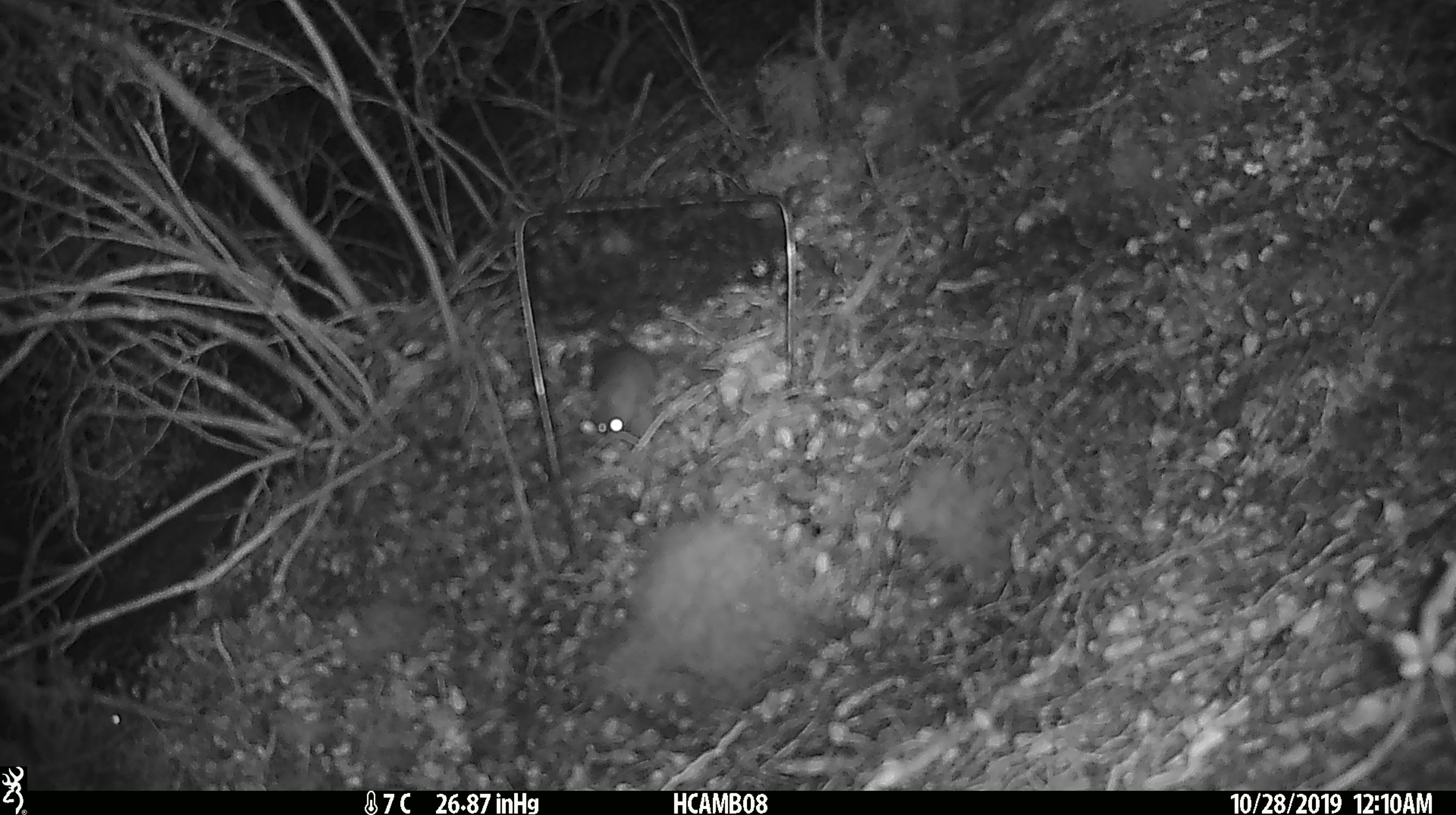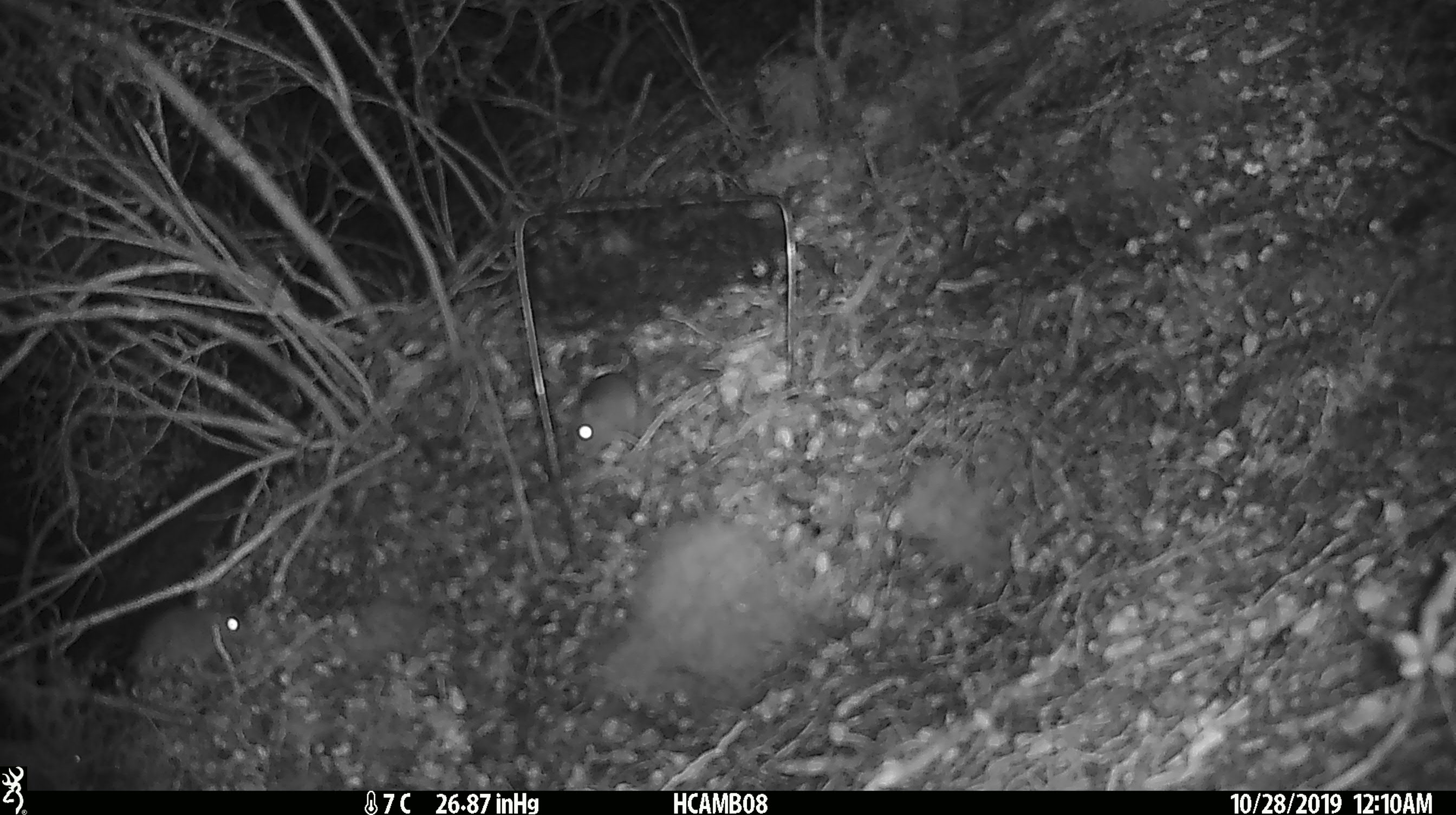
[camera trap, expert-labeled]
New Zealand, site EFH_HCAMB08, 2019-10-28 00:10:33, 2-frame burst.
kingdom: Animalia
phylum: Chordata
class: Mammalia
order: Rodentia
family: Muridae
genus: Mus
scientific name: Mus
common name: mouse